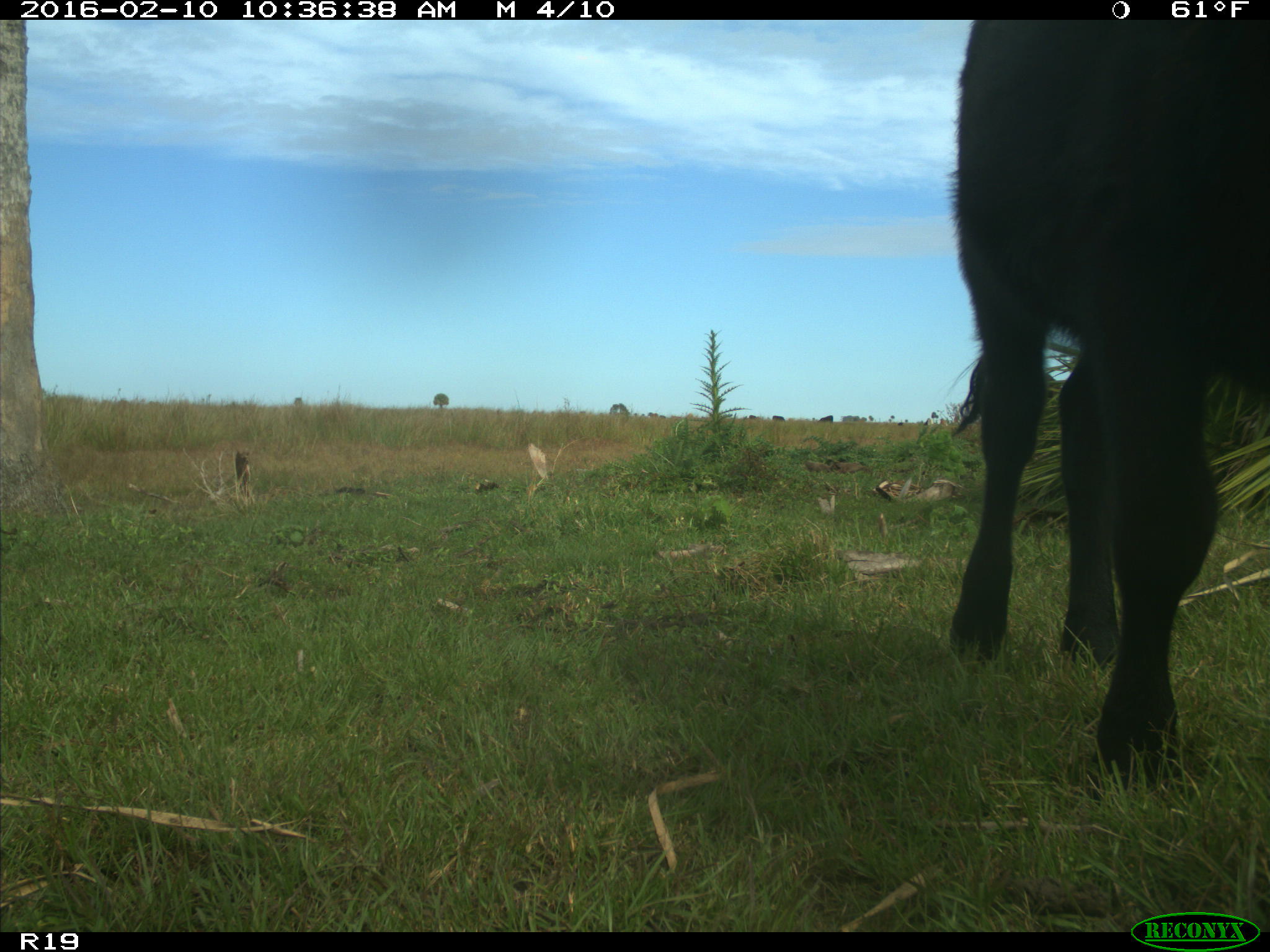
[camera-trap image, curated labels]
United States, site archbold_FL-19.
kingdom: Animalia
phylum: Chordata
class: Mammalia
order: Artiodactyla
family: Bovidae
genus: Bos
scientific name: Bos taurus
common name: domestic cow